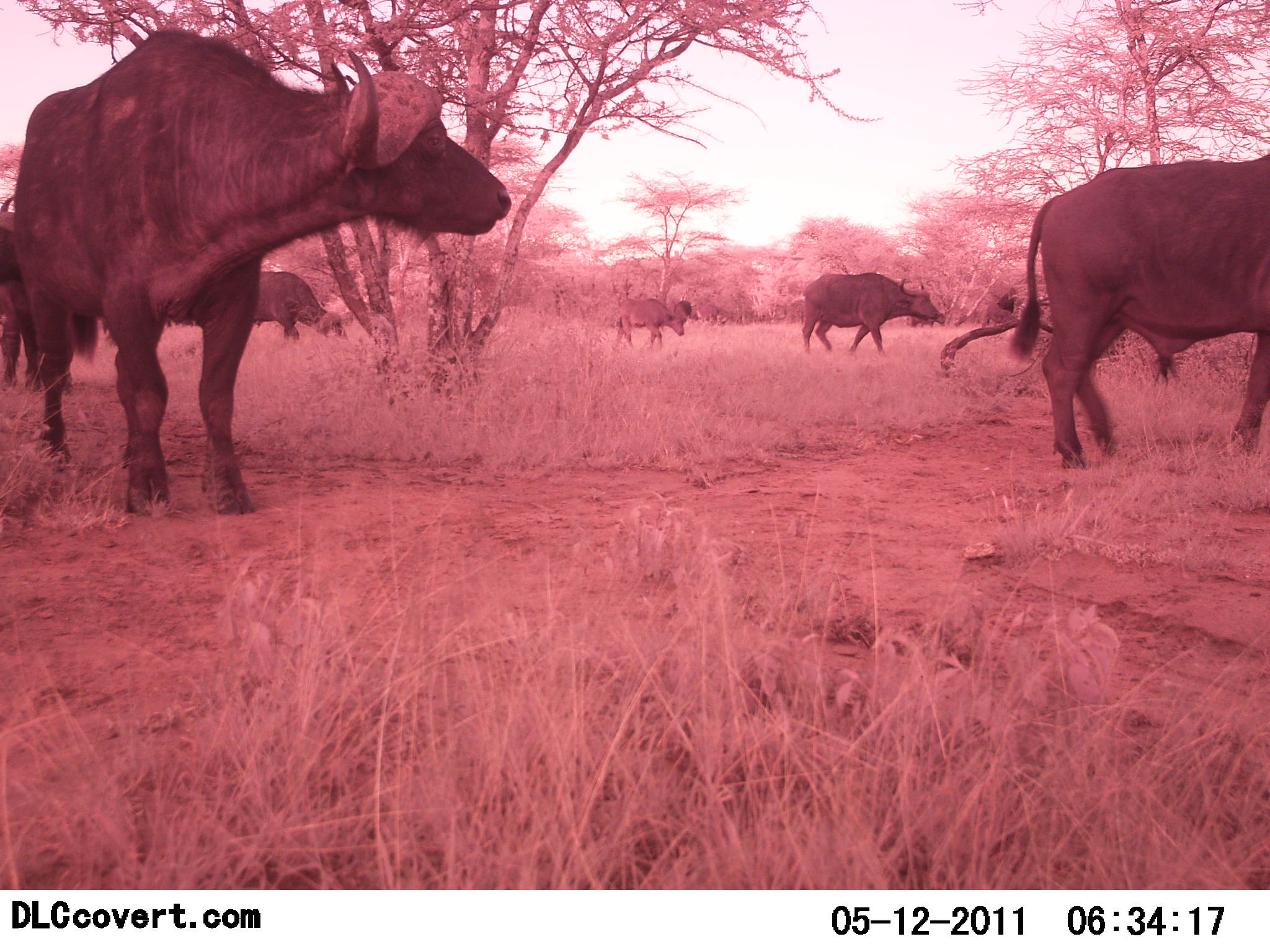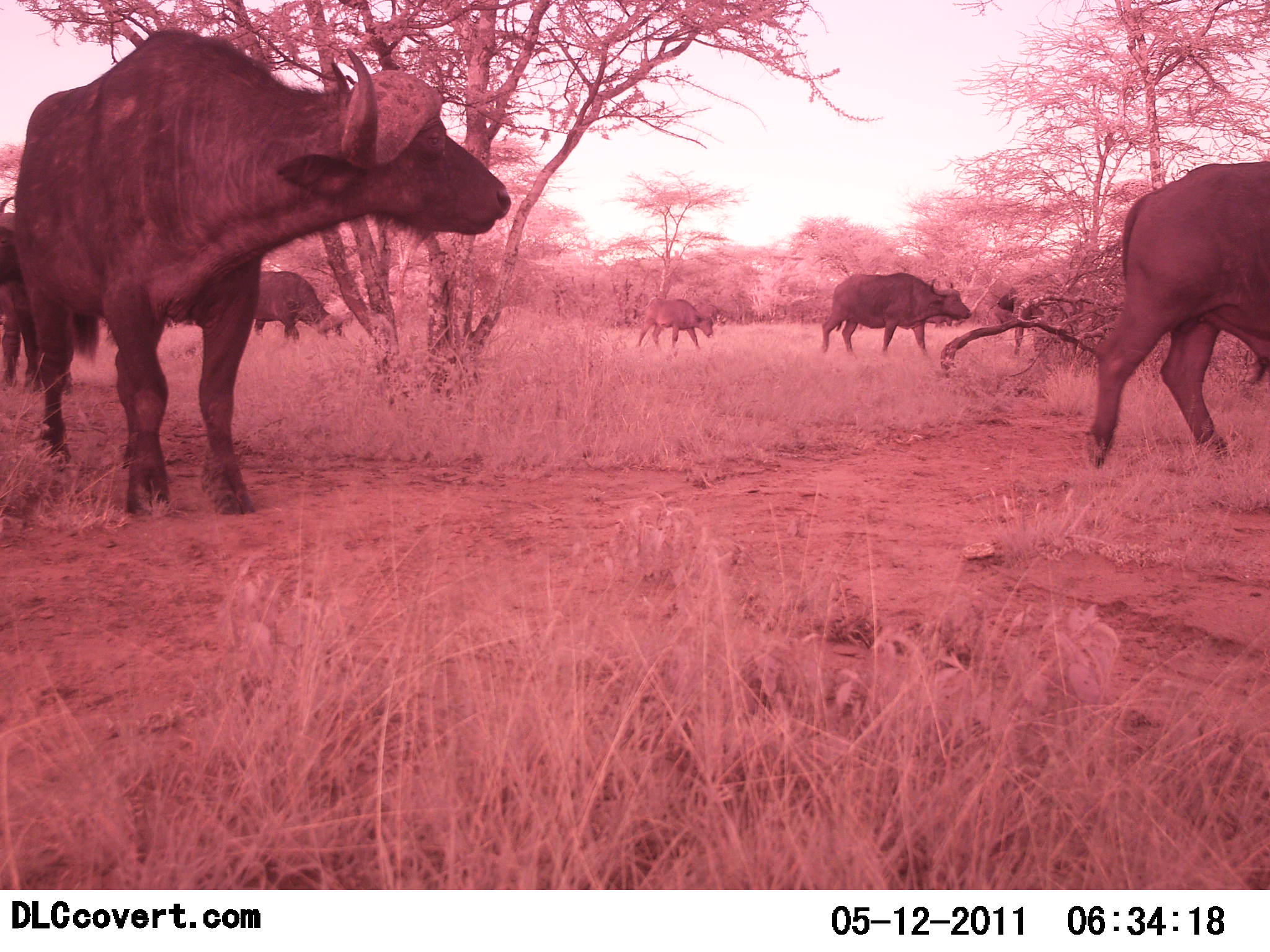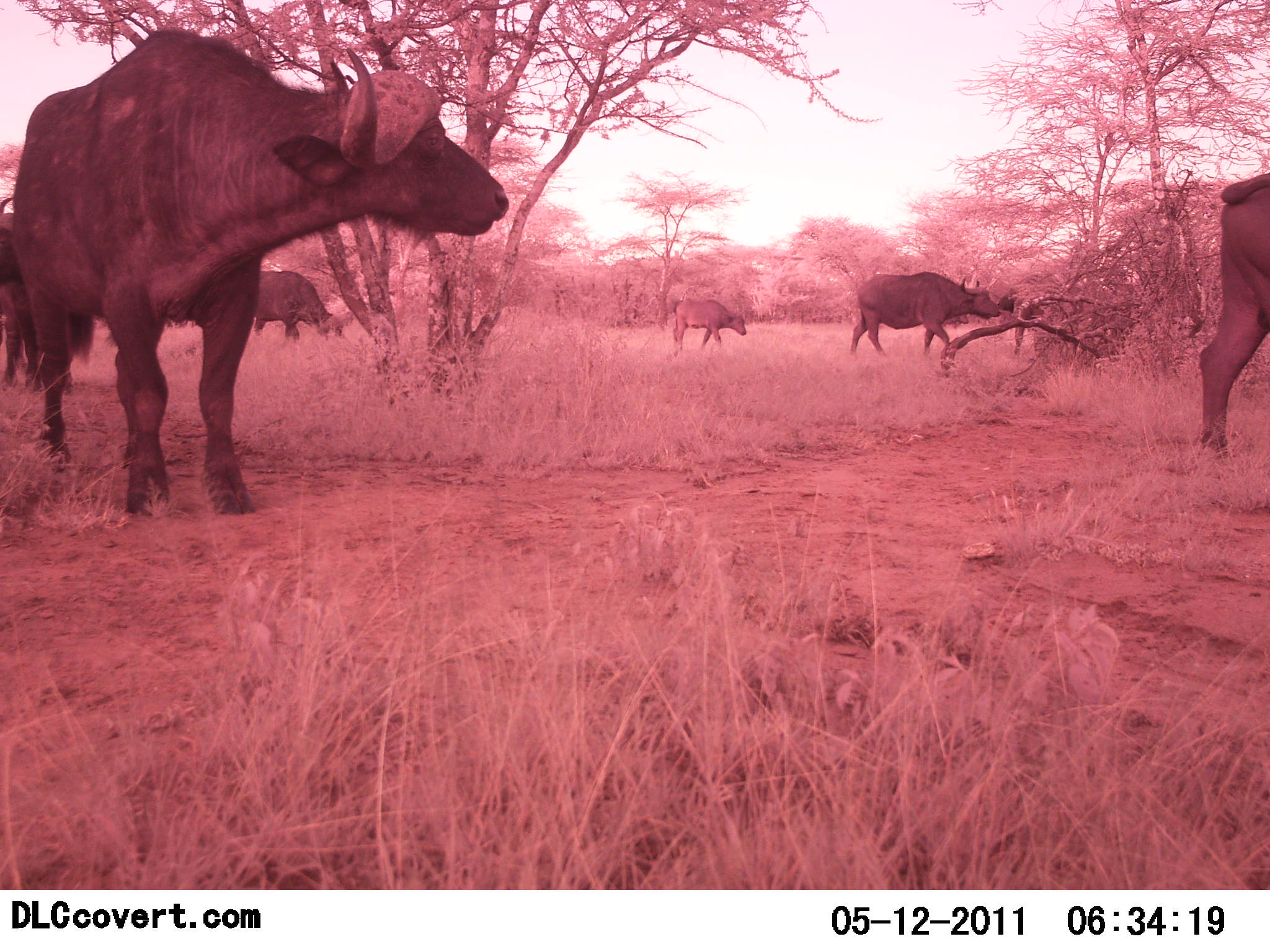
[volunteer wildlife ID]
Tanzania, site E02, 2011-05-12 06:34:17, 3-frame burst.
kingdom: Animalia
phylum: Chordata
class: Mammalia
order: Artiodactyla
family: Bovidae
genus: Syncerus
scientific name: Syncerus caffer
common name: cape buffalo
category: buffalo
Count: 6.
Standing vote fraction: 56%.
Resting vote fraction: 6%.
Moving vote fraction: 94%.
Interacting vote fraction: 0%.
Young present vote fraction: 19%.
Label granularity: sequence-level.